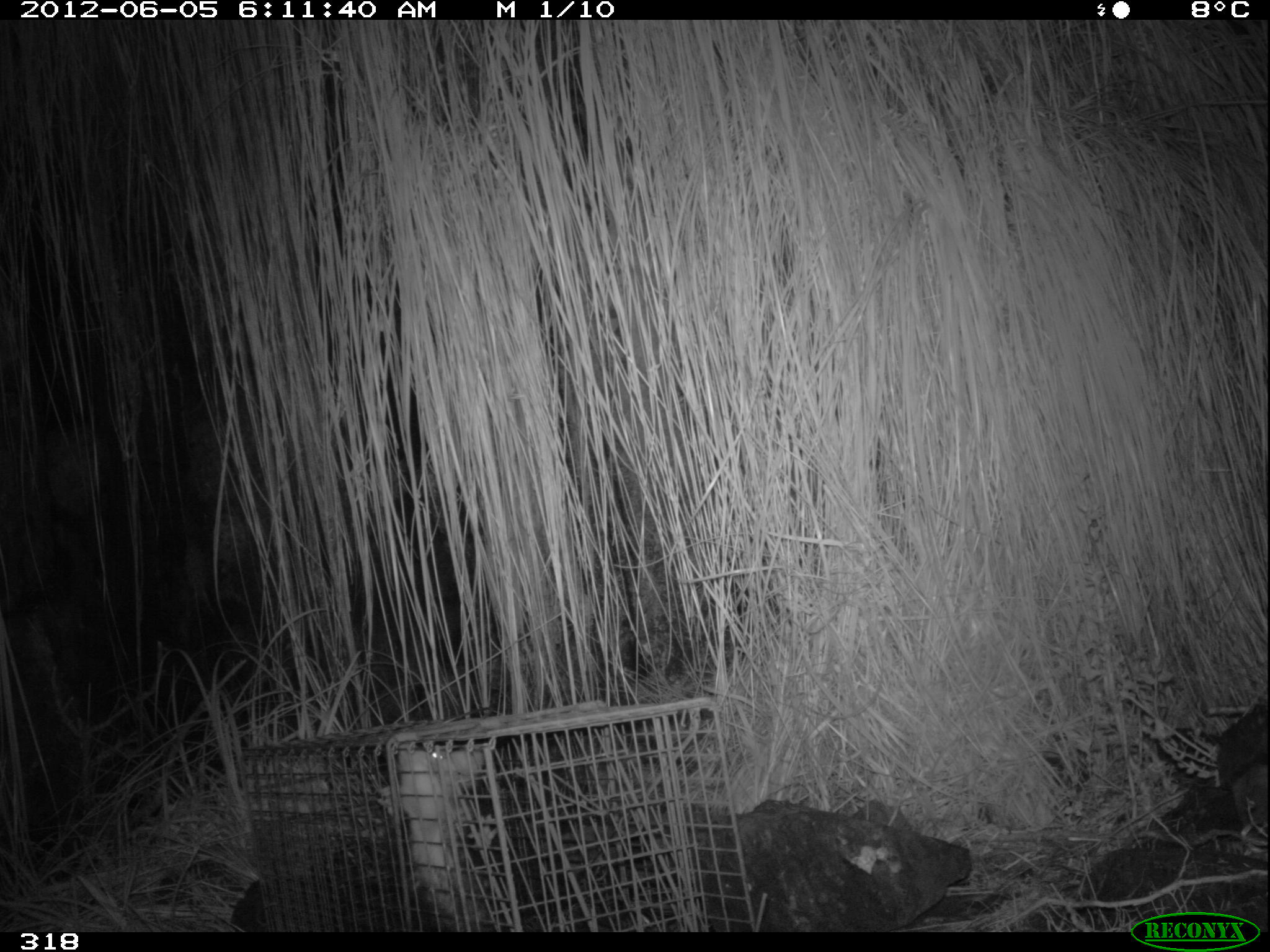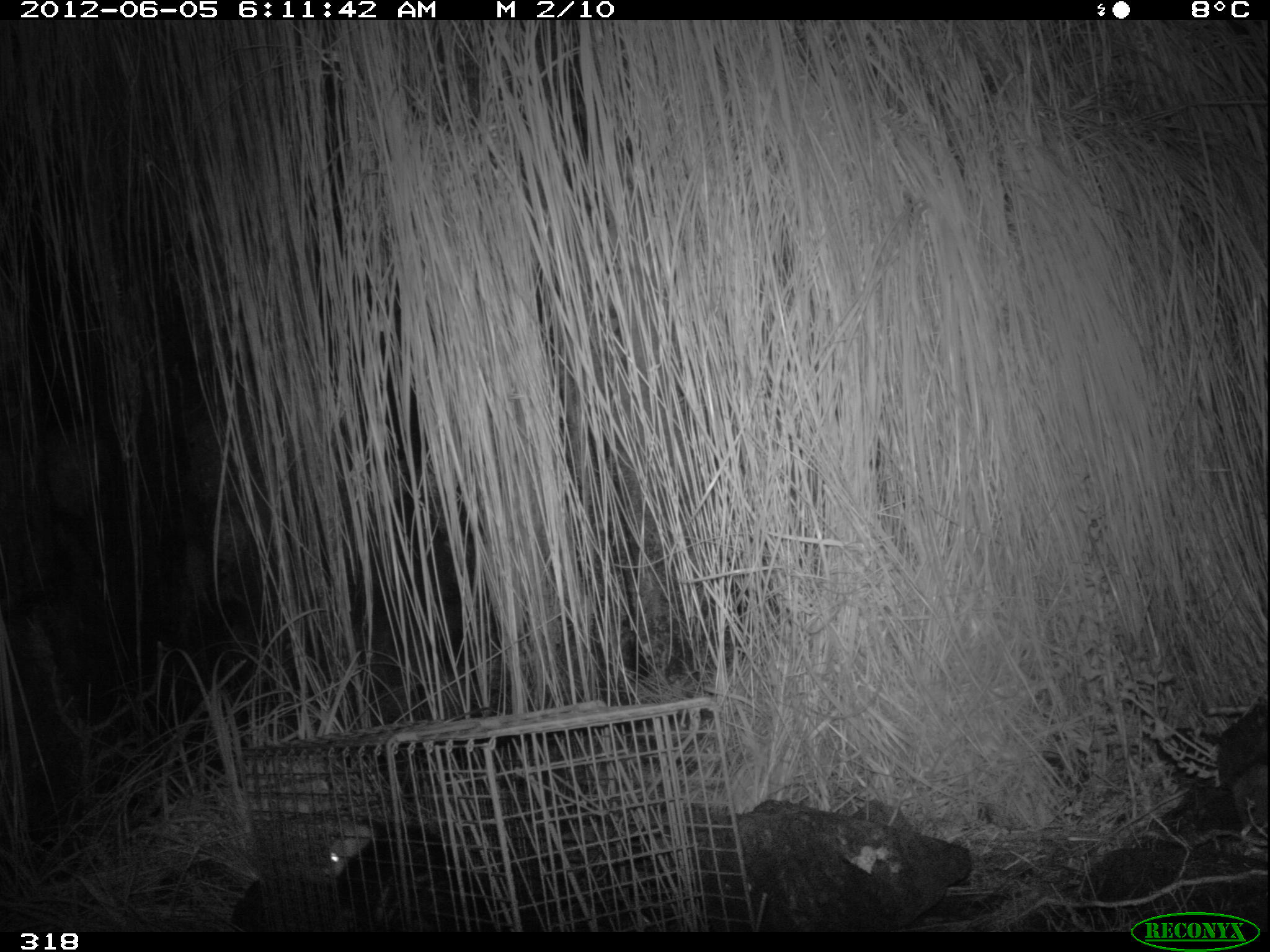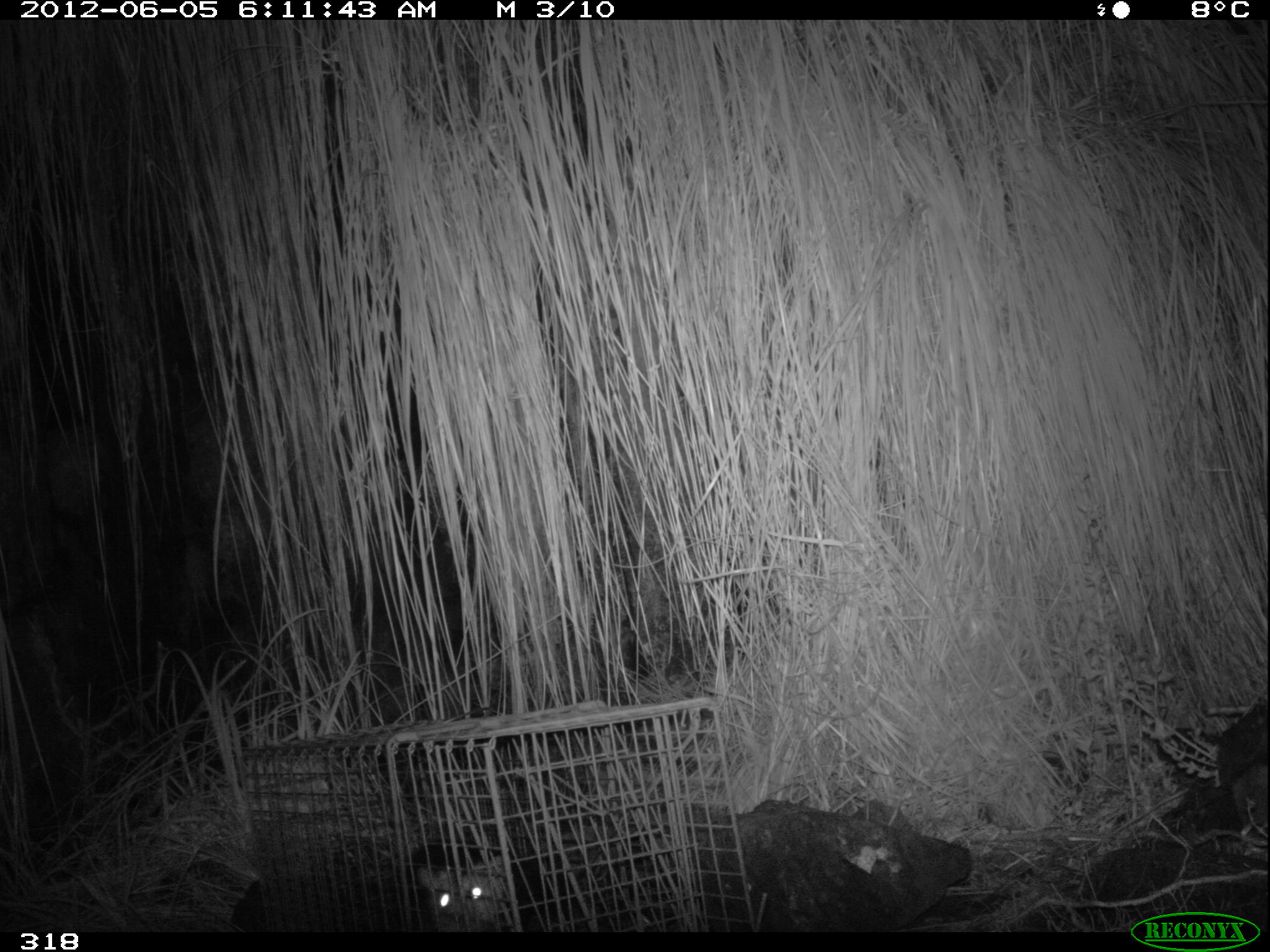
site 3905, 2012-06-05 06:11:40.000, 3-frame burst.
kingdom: Animalia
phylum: Chordata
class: Mammalia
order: Didelphimorphia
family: Didelphidae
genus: Didelphis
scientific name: Didelphis pernigra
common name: andean white-eared opossum